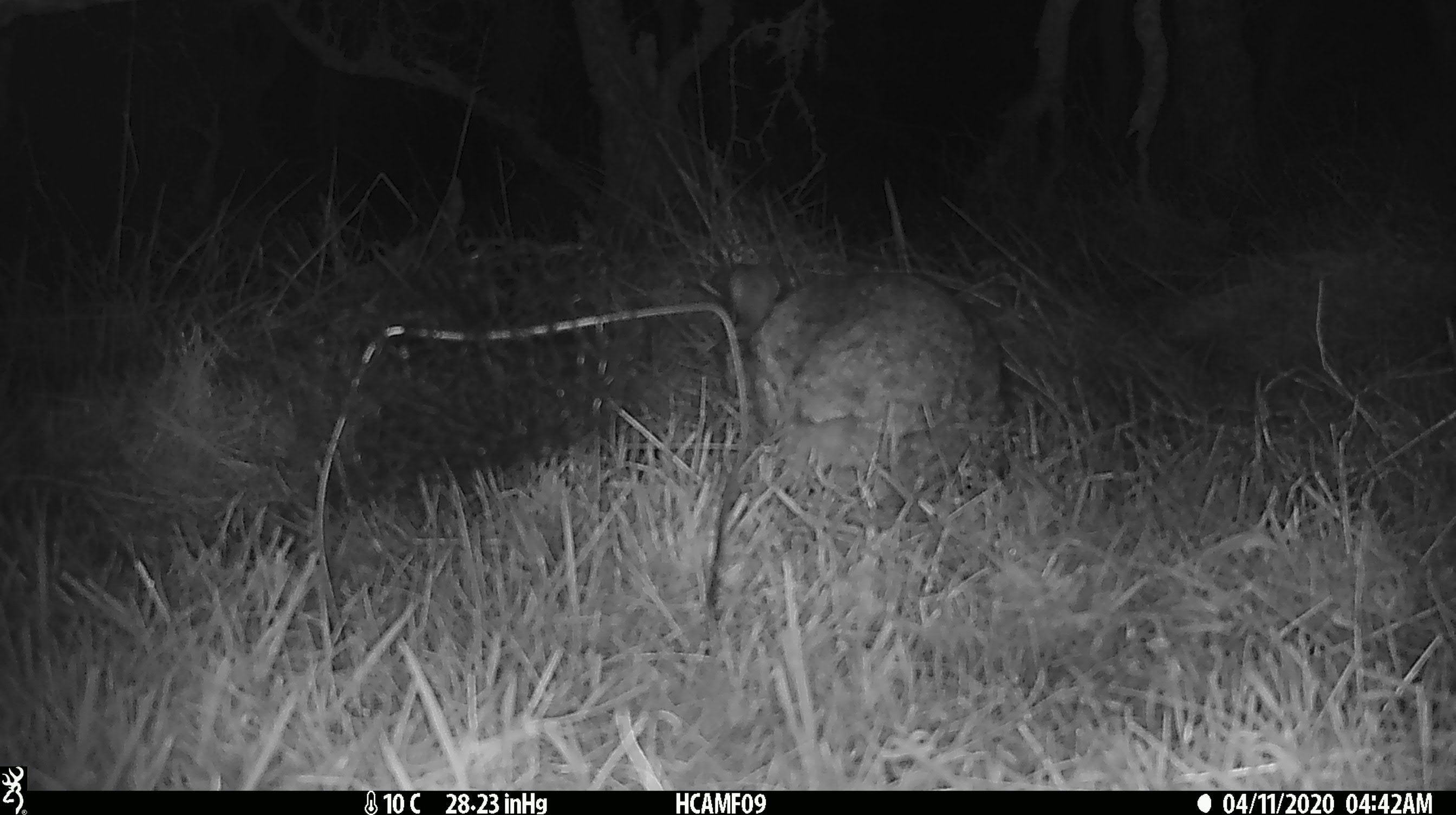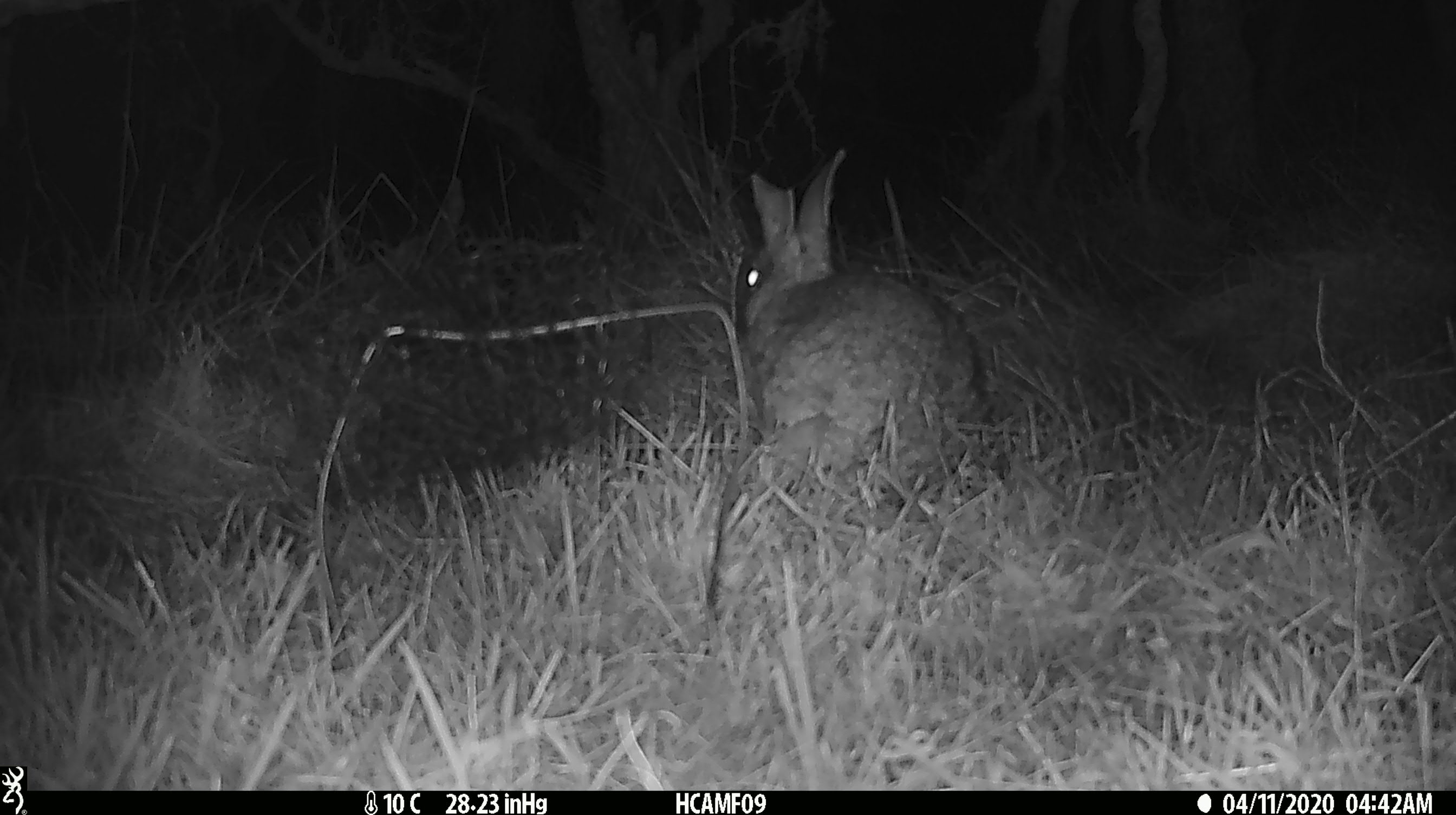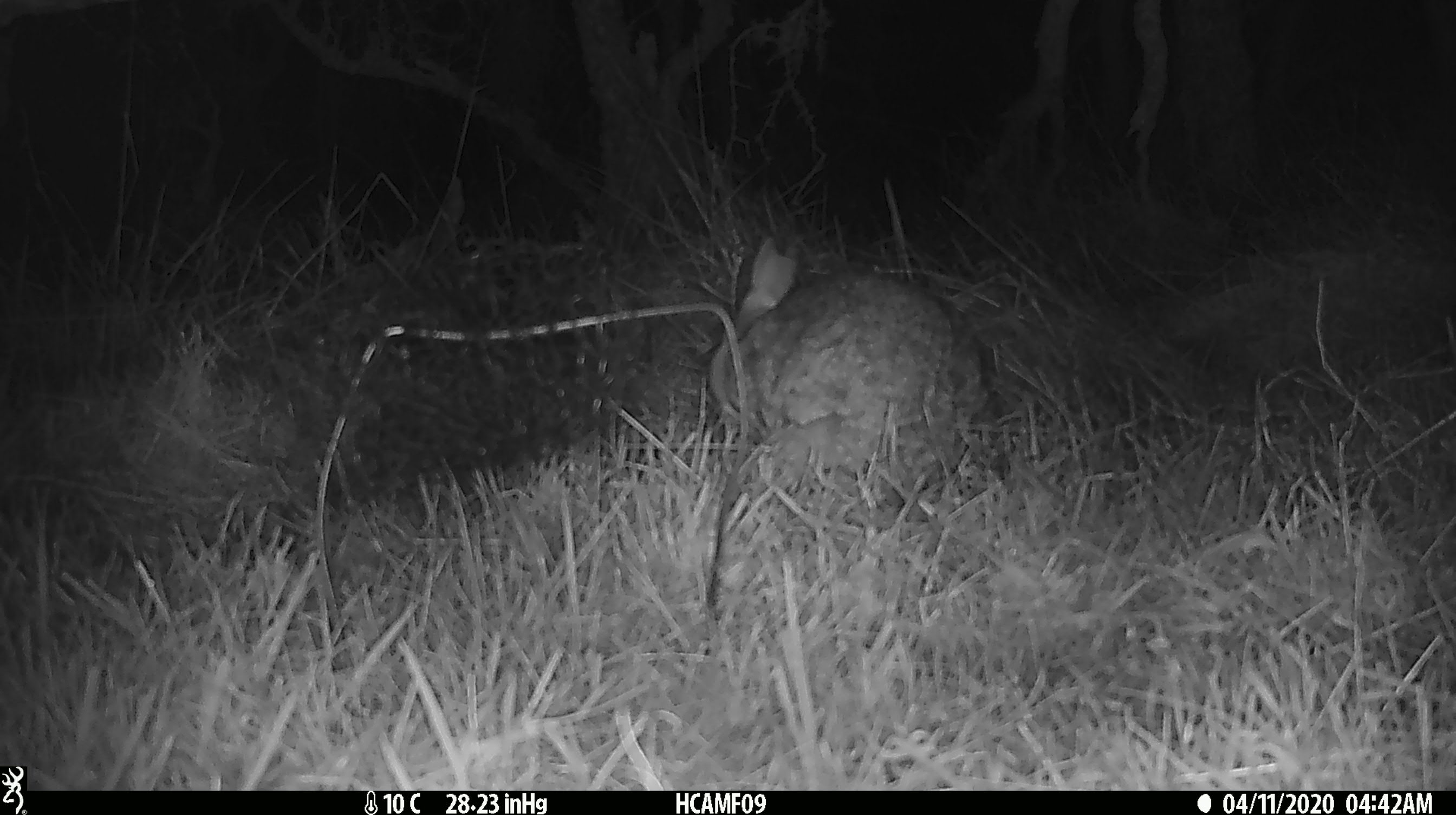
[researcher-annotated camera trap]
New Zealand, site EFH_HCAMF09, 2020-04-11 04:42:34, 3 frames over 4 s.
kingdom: Animalia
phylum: Chordata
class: Mammalia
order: Lagomorpha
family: Leporidae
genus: Oryctolagus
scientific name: Oryctolagus cuniculus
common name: european rabbit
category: rabbit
Rabbit (european rabbit) (Oryctolagus cuniculus).